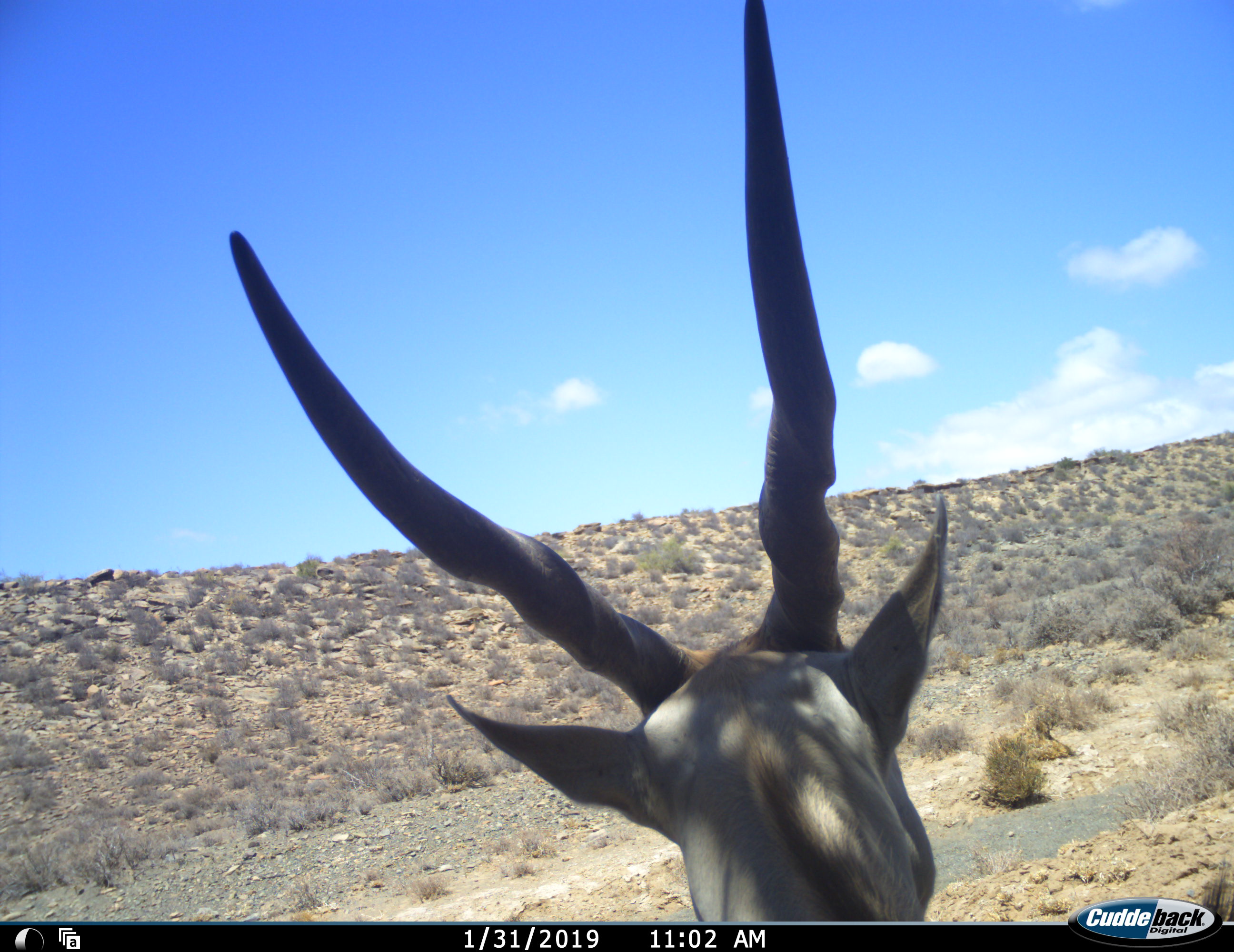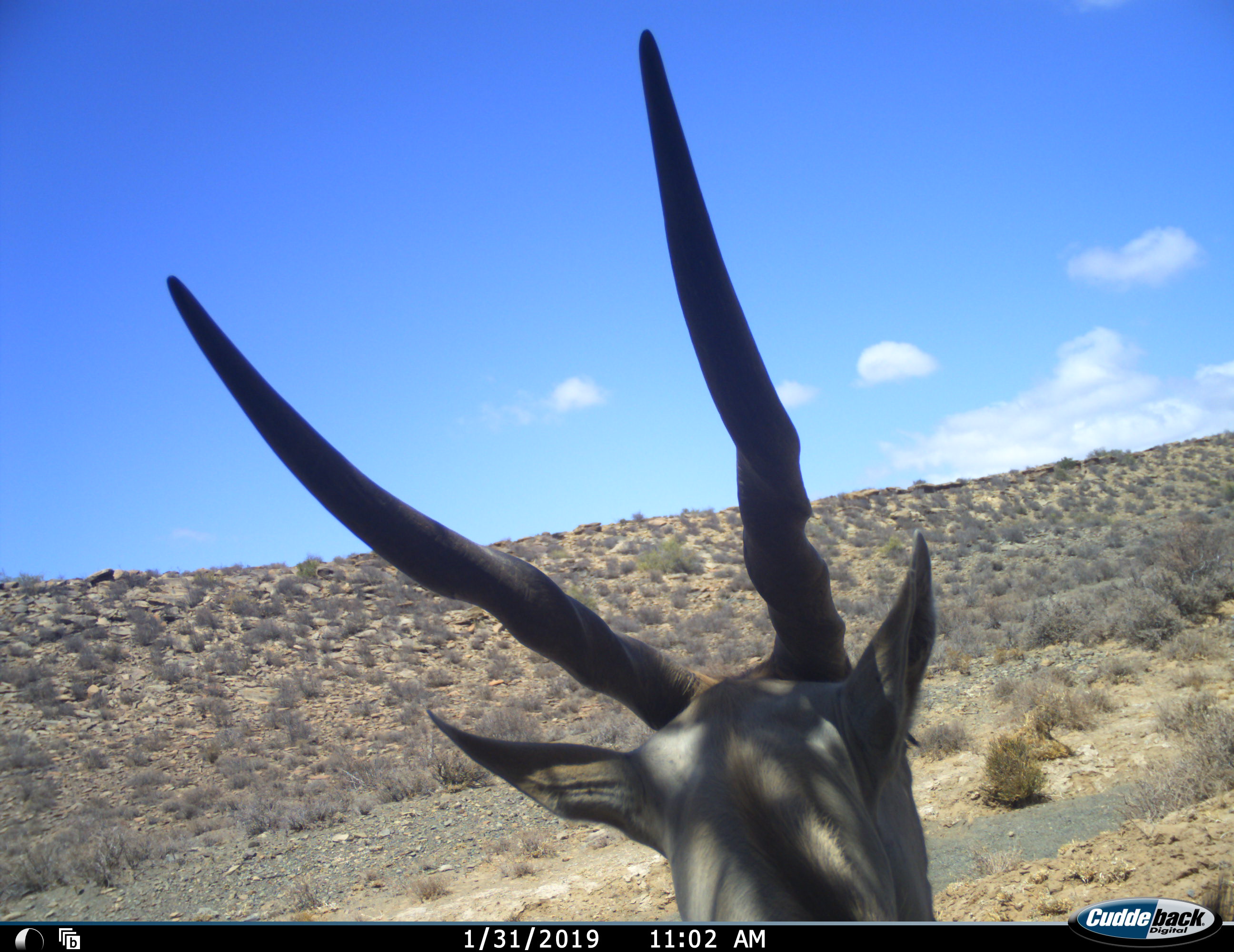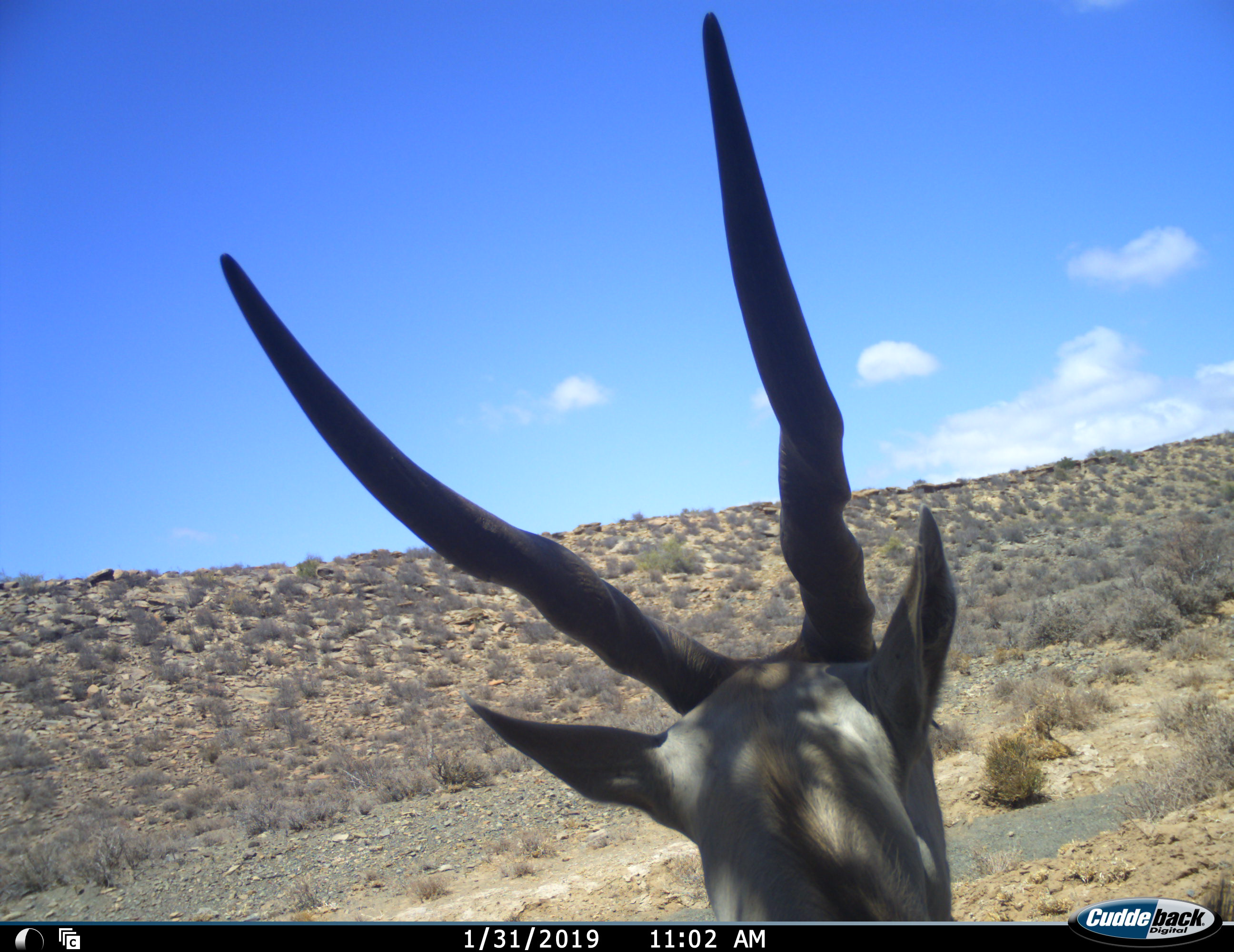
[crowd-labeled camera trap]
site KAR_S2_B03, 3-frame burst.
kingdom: Animalia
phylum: Chordata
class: Mammalia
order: Artiodactyla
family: Bovidae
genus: Tragelaphus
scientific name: Tragelaphus oryx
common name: eland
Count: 1.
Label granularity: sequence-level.